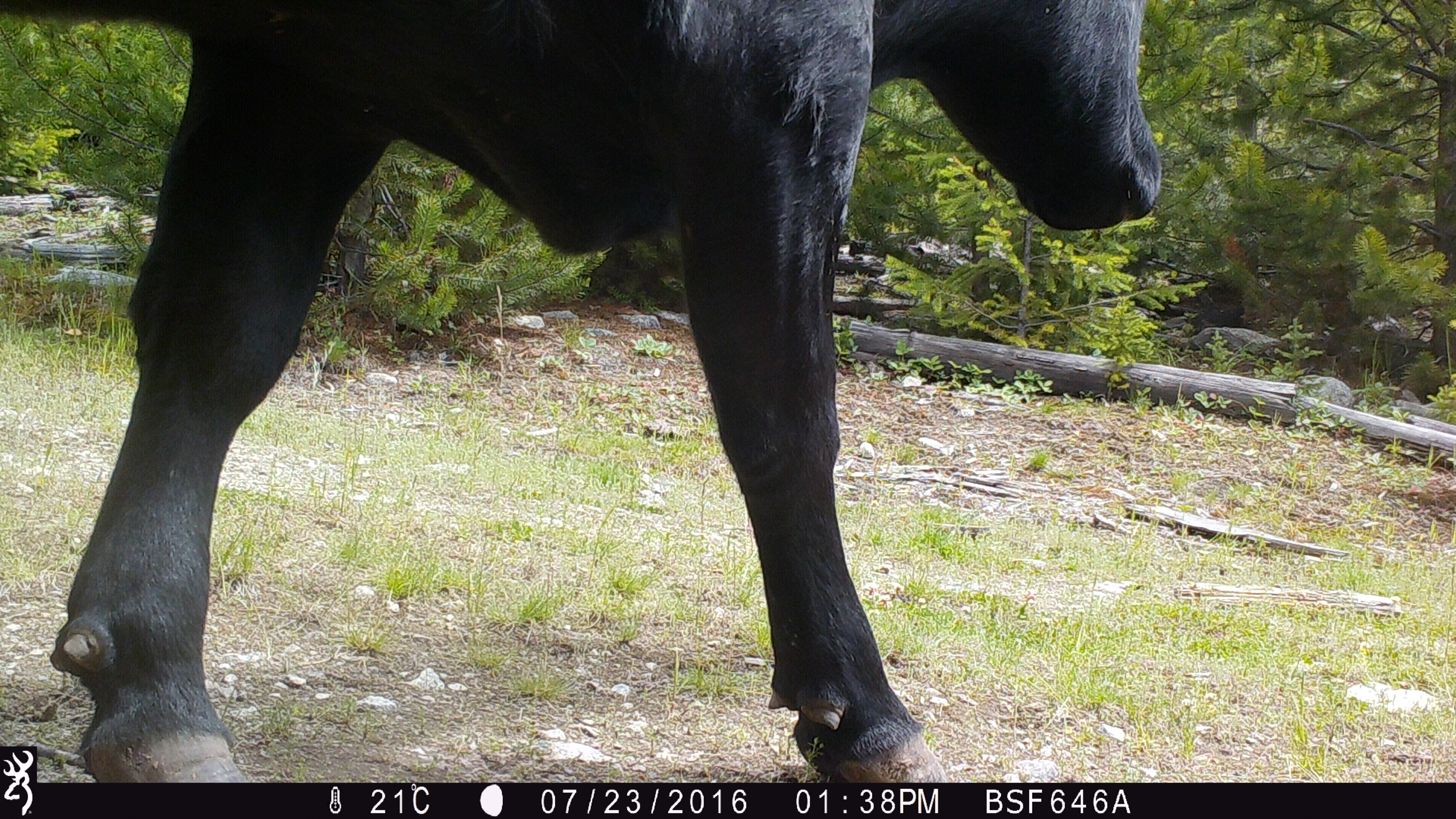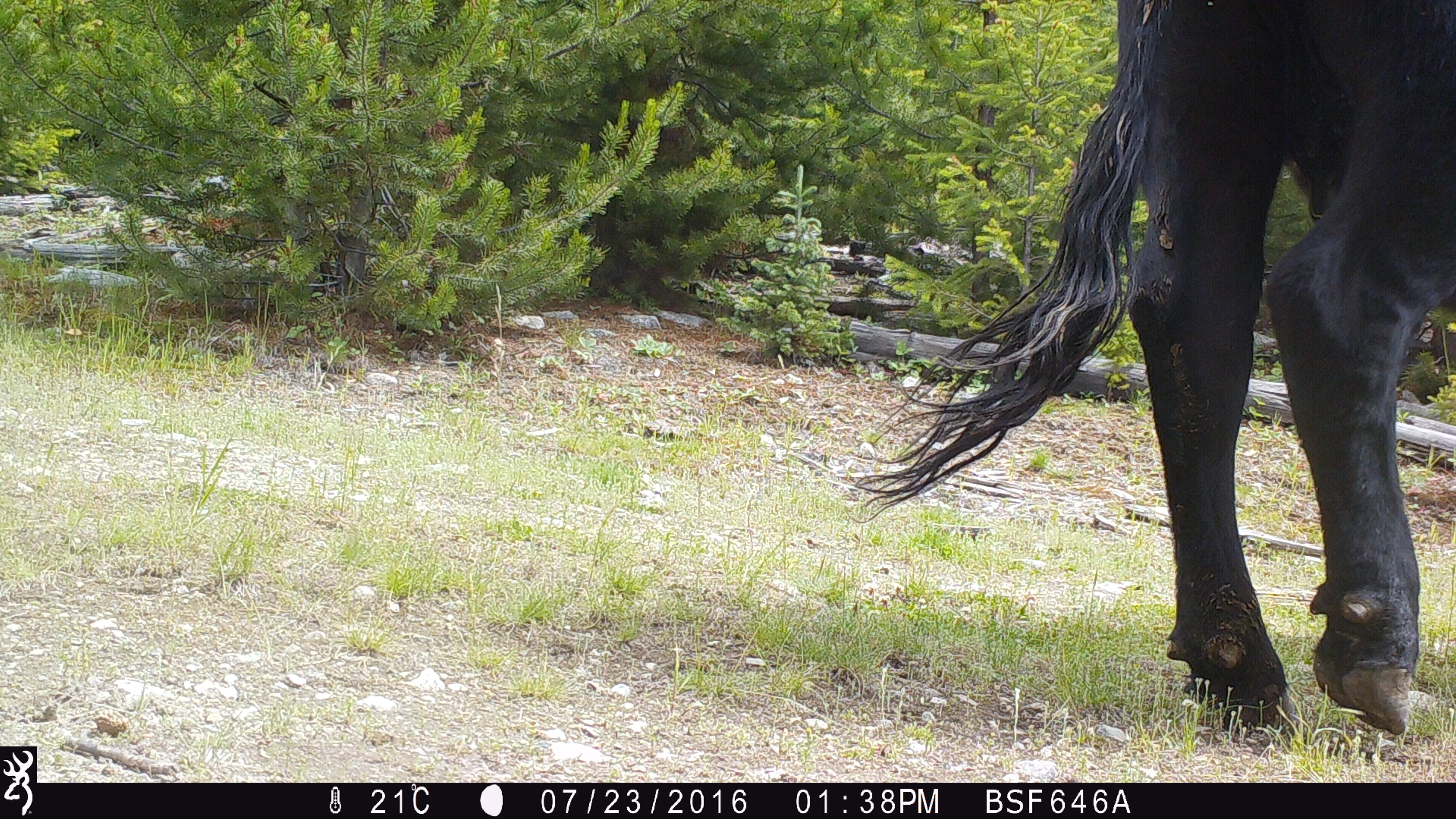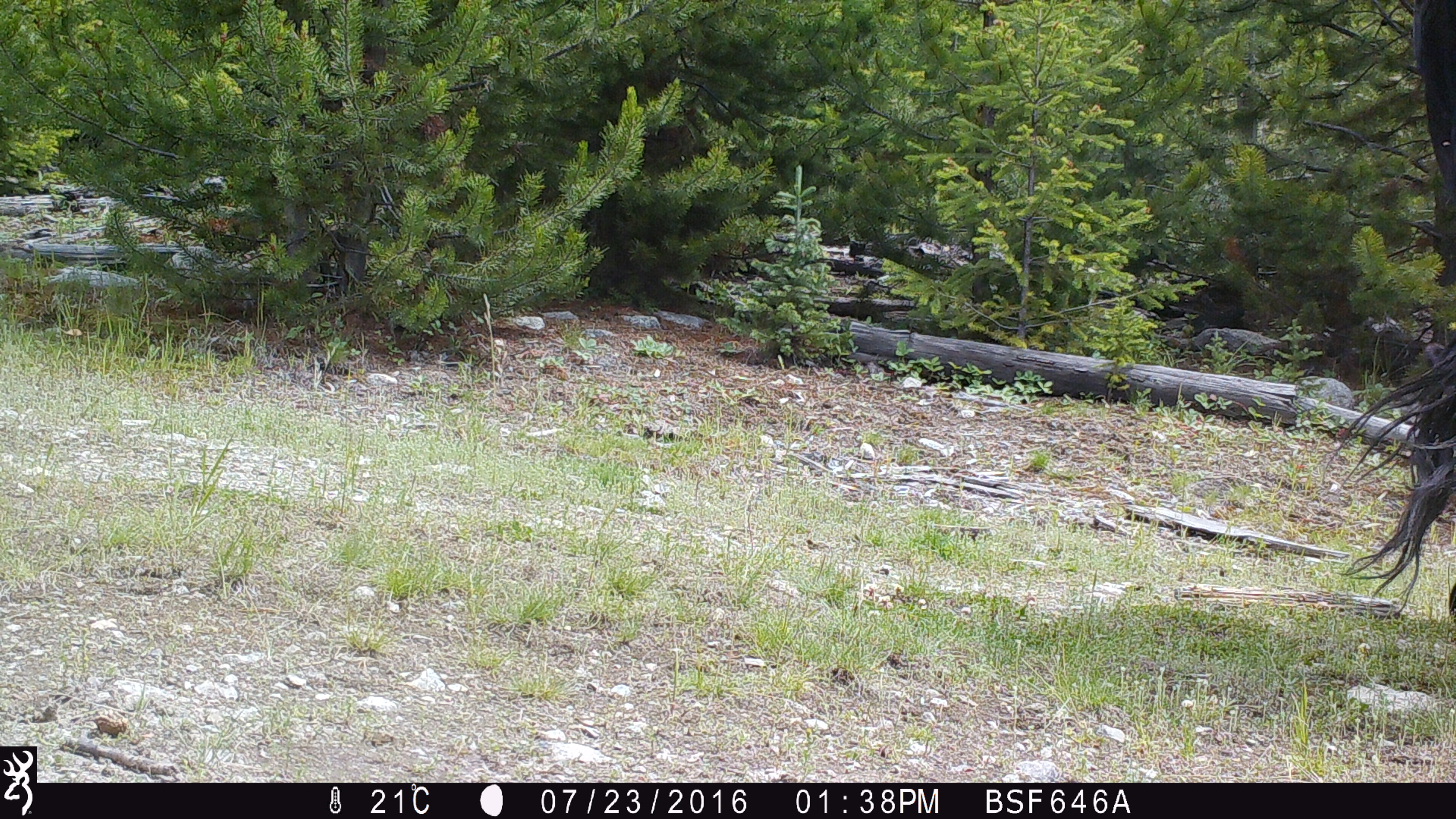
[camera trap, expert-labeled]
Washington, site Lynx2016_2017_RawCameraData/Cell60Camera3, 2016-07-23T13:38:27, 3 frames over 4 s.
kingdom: Animalia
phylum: Chordata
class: Mammalia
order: Artiodactyla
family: Bovidae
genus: Bos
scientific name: Bos taurus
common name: domestic cattle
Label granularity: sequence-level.